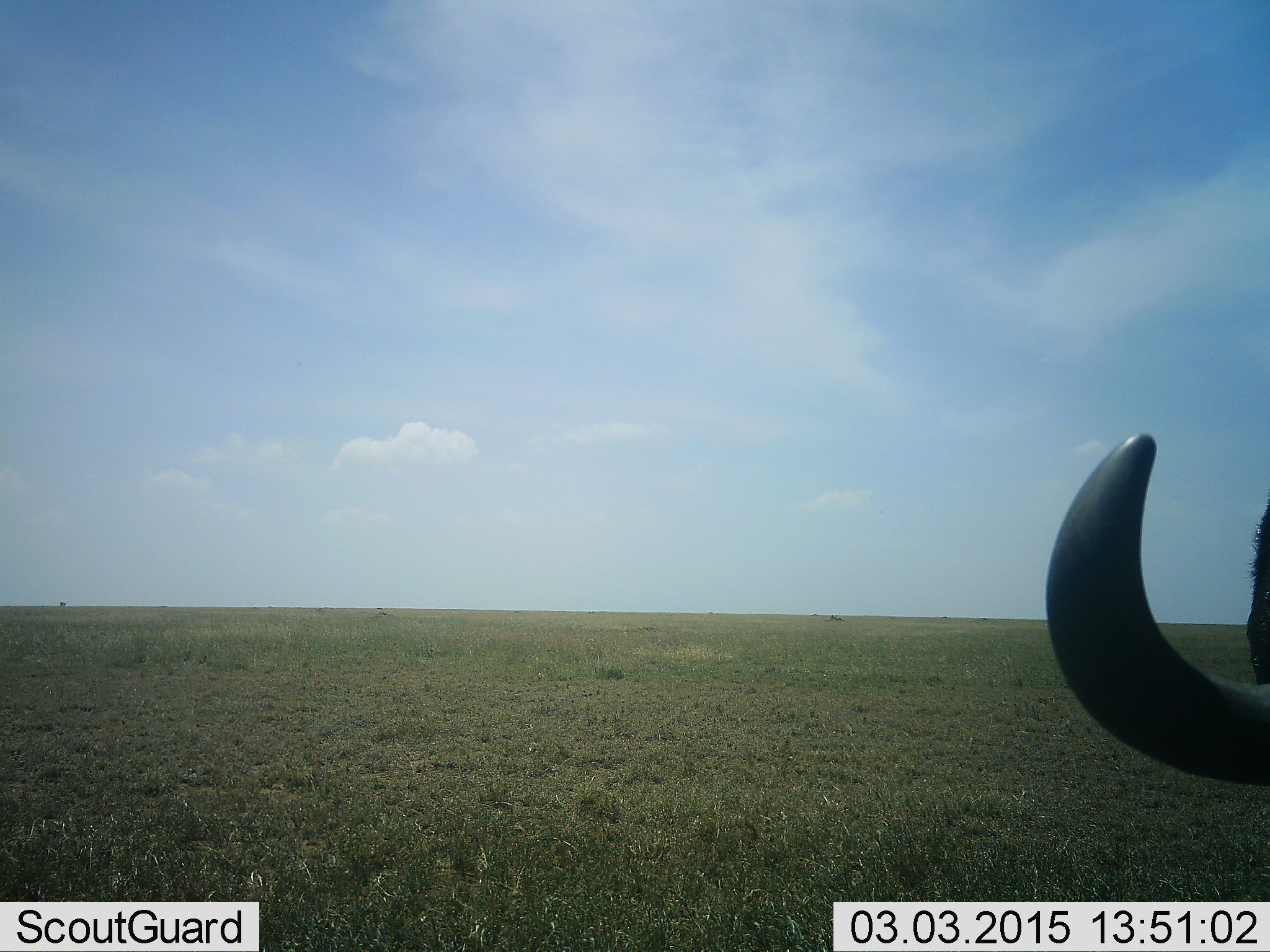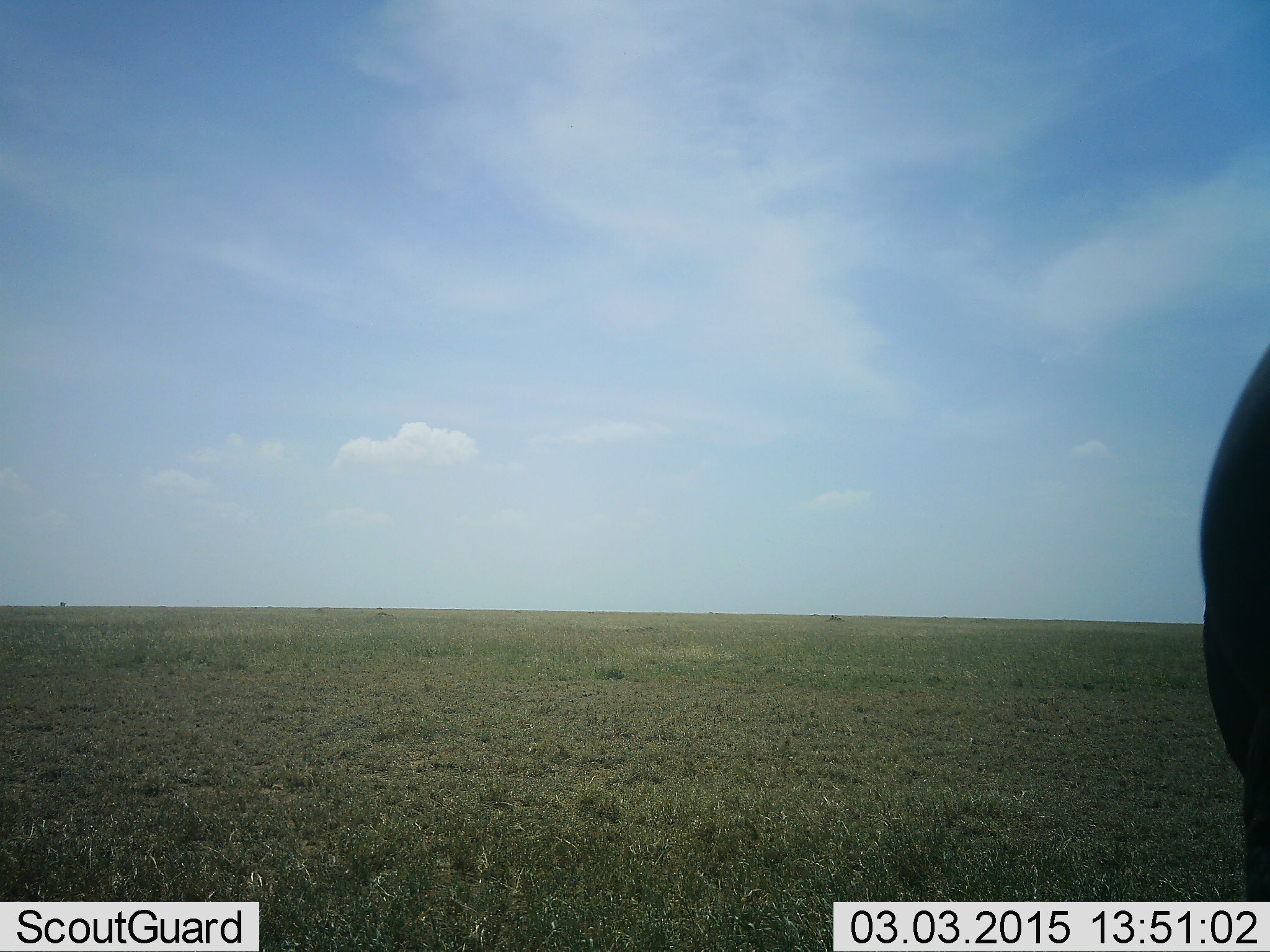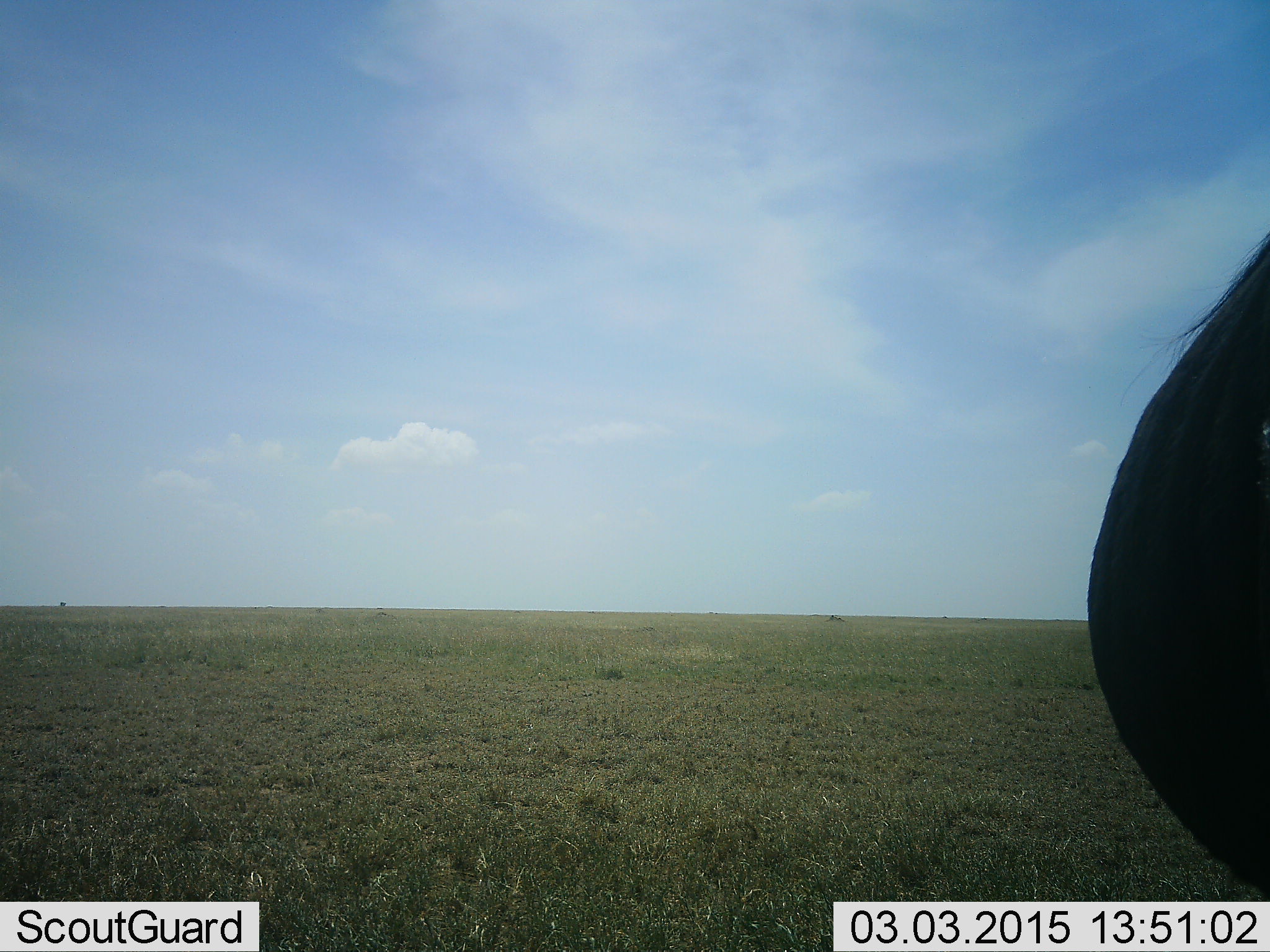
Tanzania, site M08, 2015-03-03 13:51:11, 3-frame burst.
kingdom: Animalia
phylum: Chordata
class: Mammalia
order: Artiodactyla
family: Bovidae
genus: Connochaetes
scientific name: Connochaetes taurinus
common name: blue wildebeest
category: wildebeest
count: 1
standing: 90%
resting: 0%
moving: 10%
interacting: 0%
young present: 0%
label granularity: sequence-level